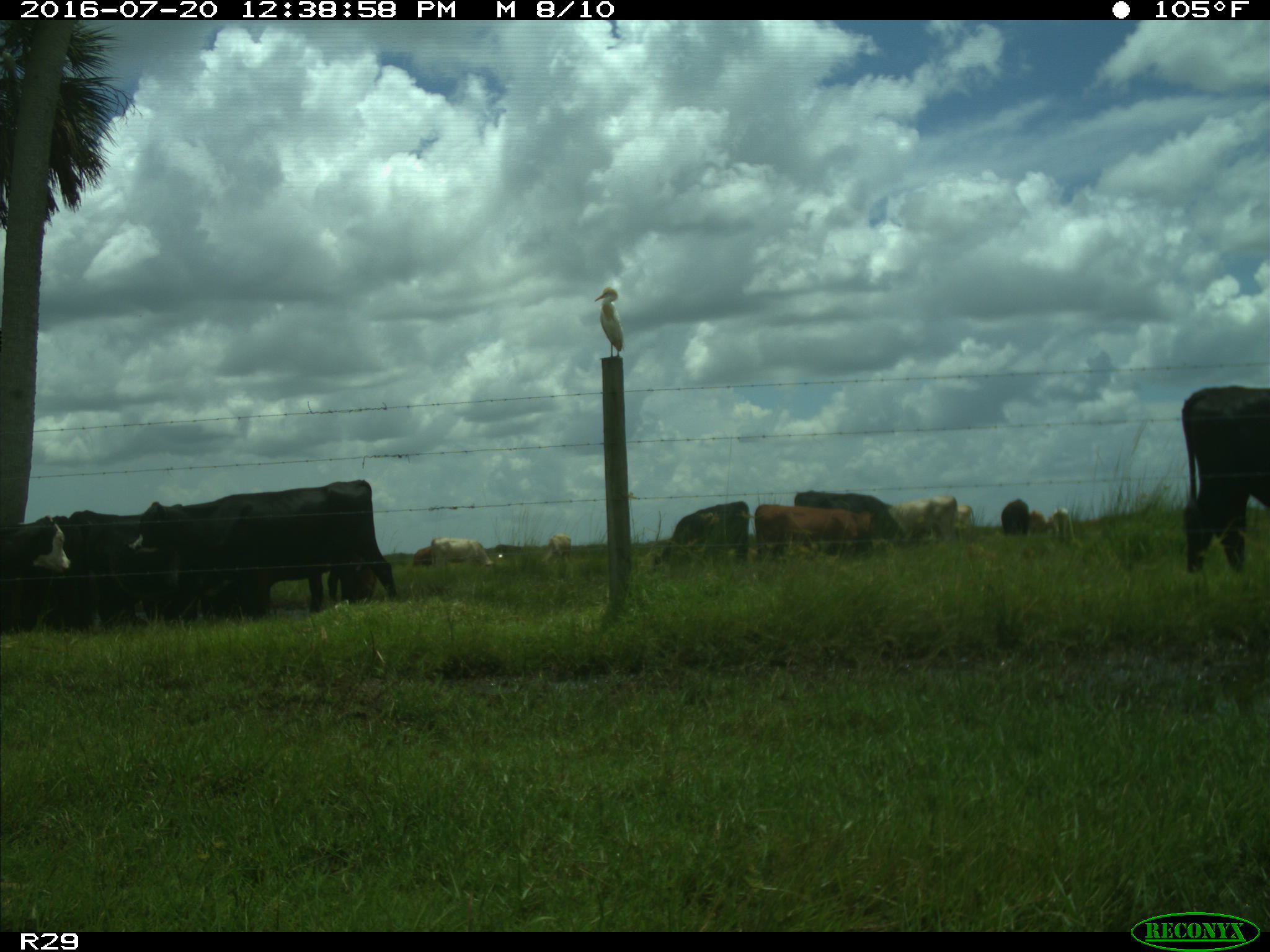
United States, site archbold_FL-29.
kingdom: Animalia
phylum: Chordata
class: Mammalia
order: Artiodactyla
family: Bovidae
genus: Bos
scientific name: Bos taurus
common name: domestic cow